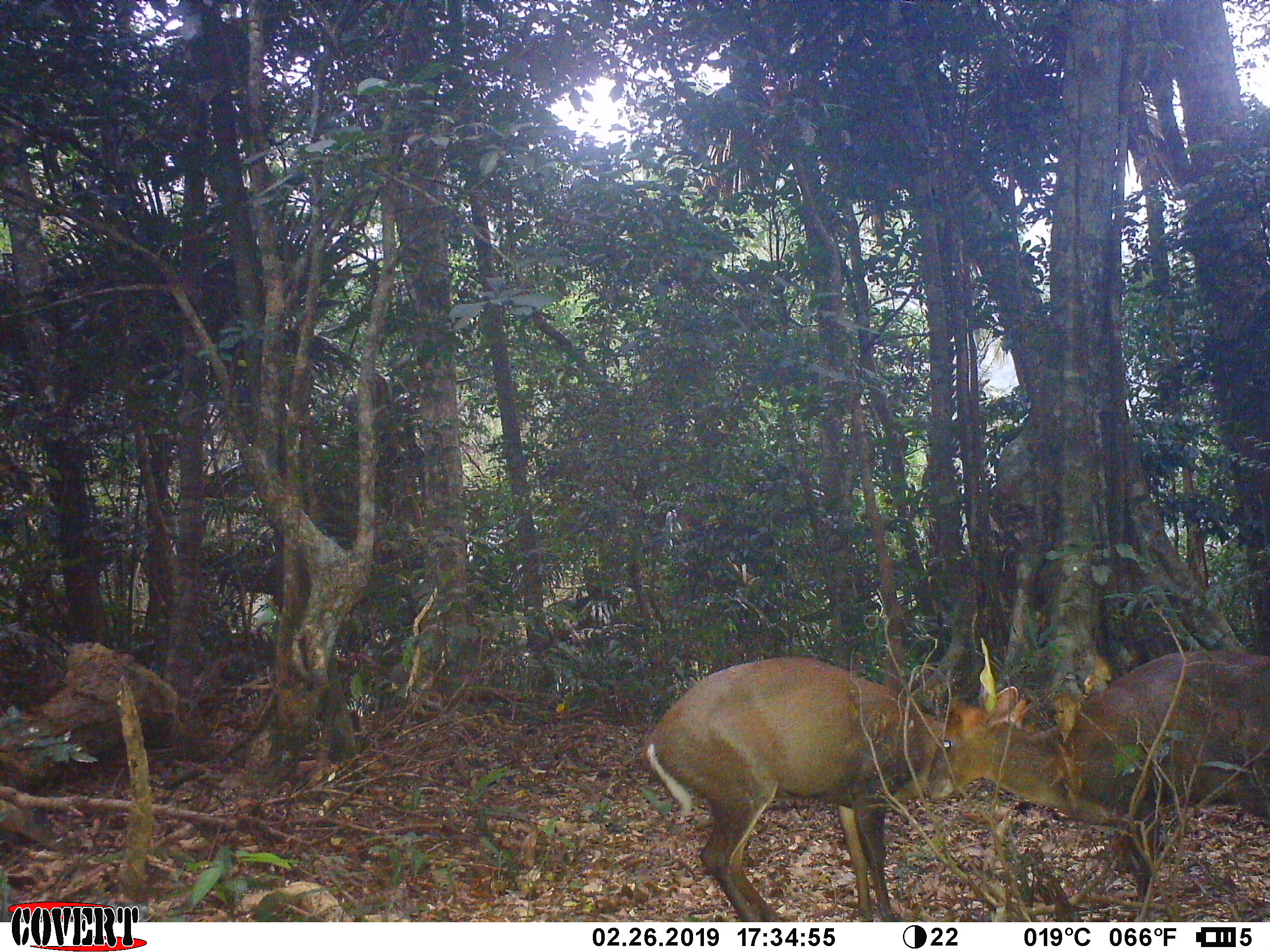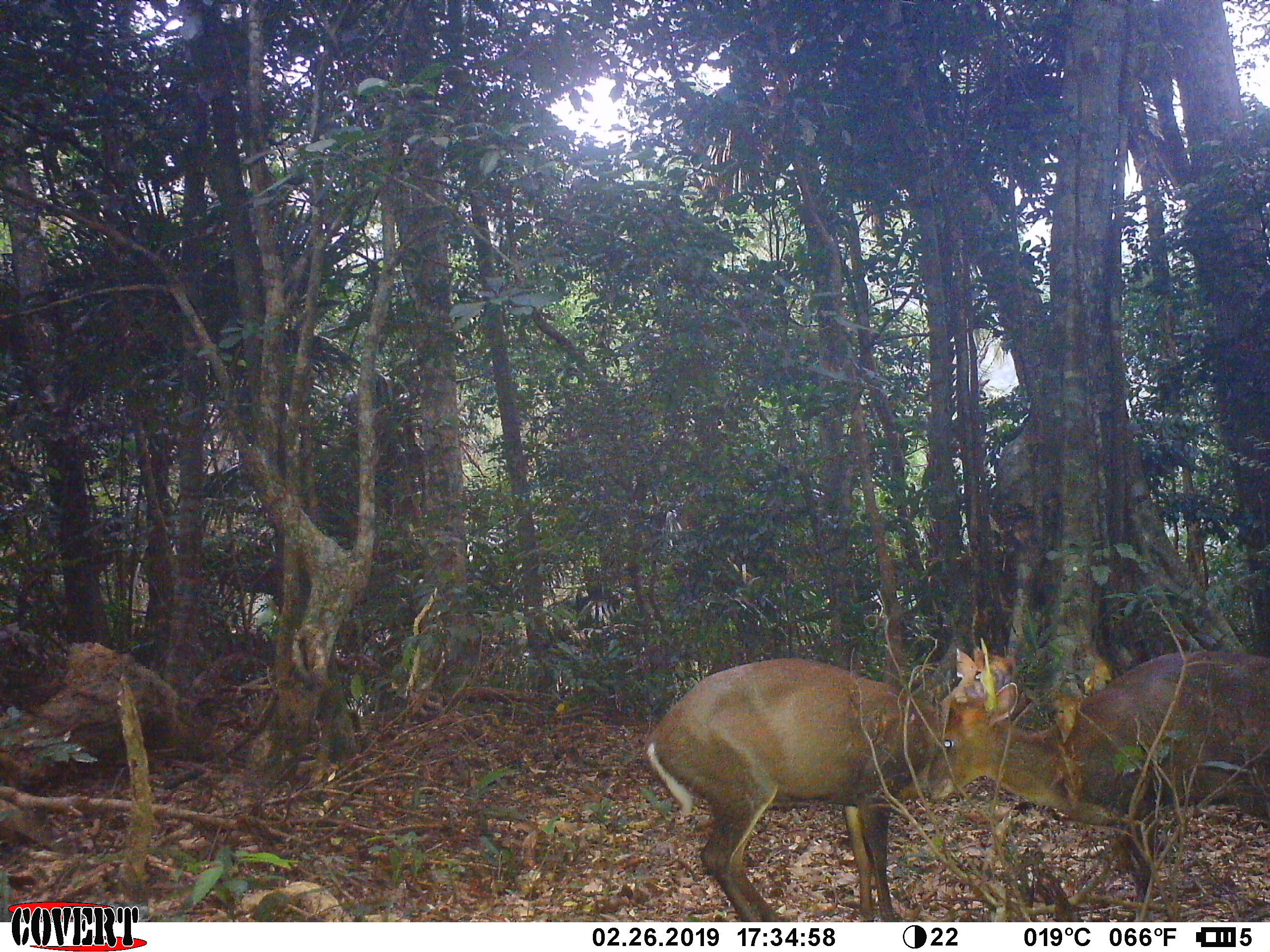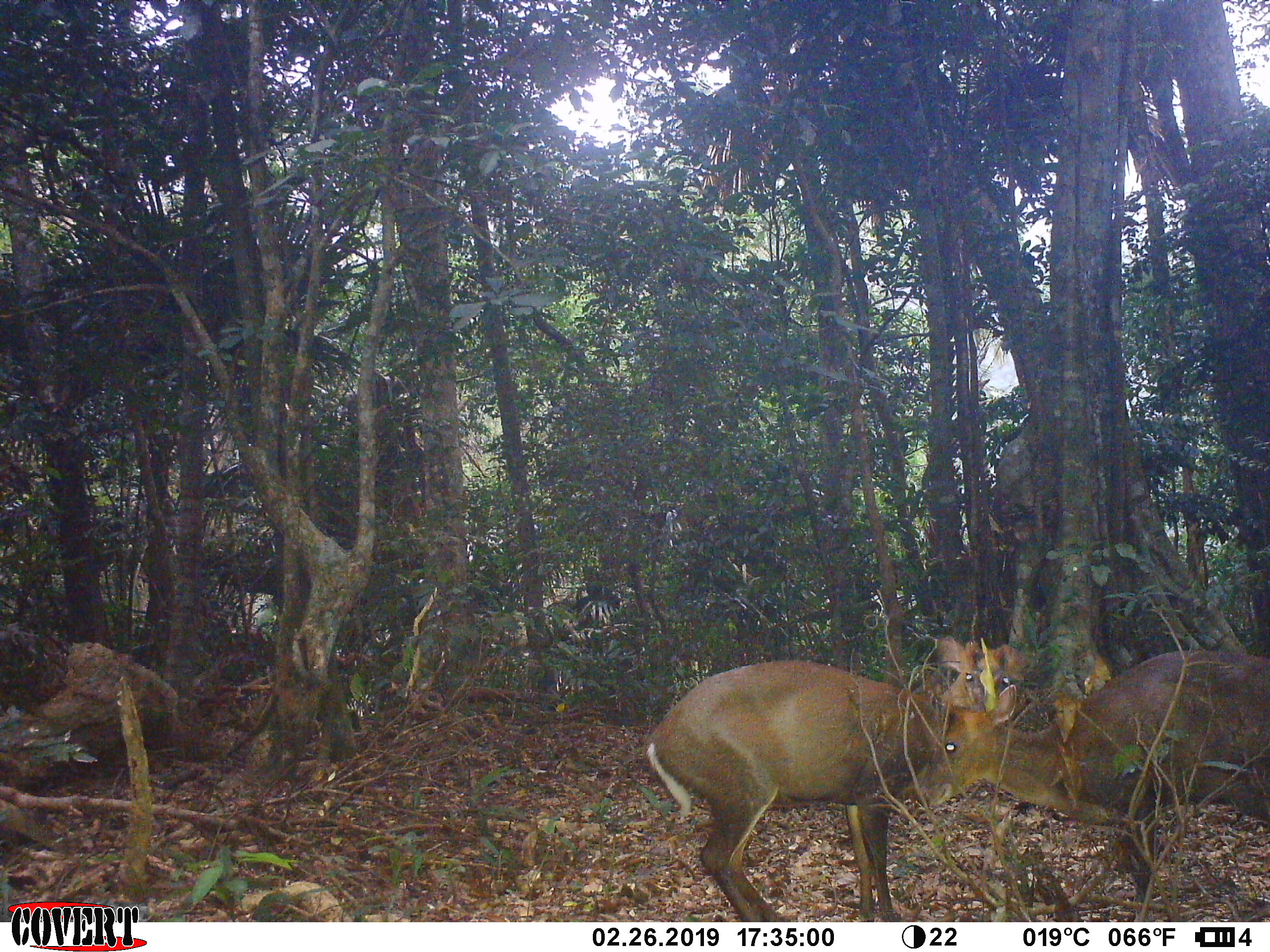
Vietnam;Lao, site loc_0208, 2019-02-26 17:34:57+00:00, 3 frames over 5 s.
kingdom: Animalia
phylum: Chordata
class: Mammalia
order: Artiodactyla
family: Cervidae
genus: Muntiacus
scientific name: Muntiacus rooseveltorum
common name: roosevelt's muntjac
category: roosevelts muntjac group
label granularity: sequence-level